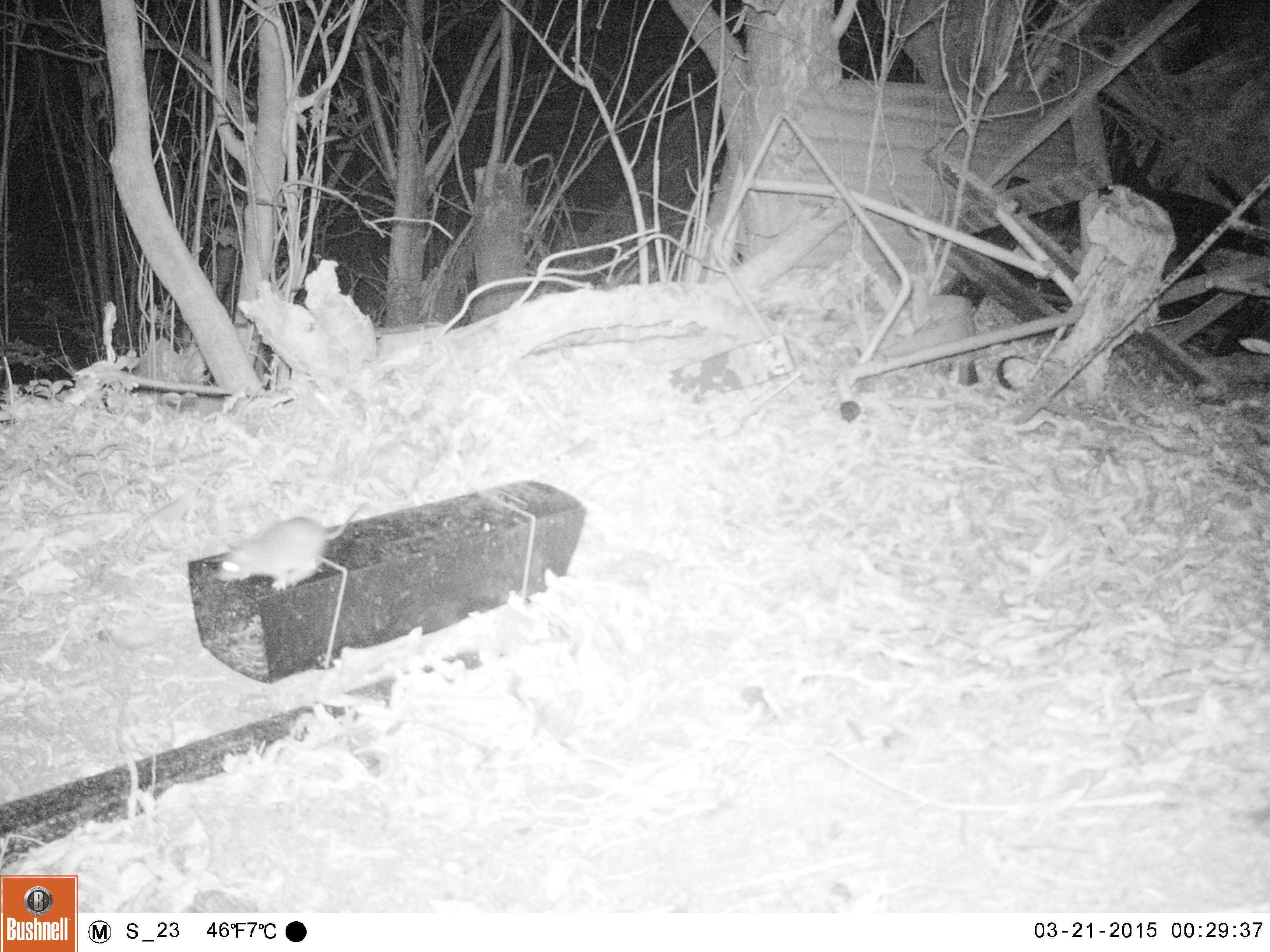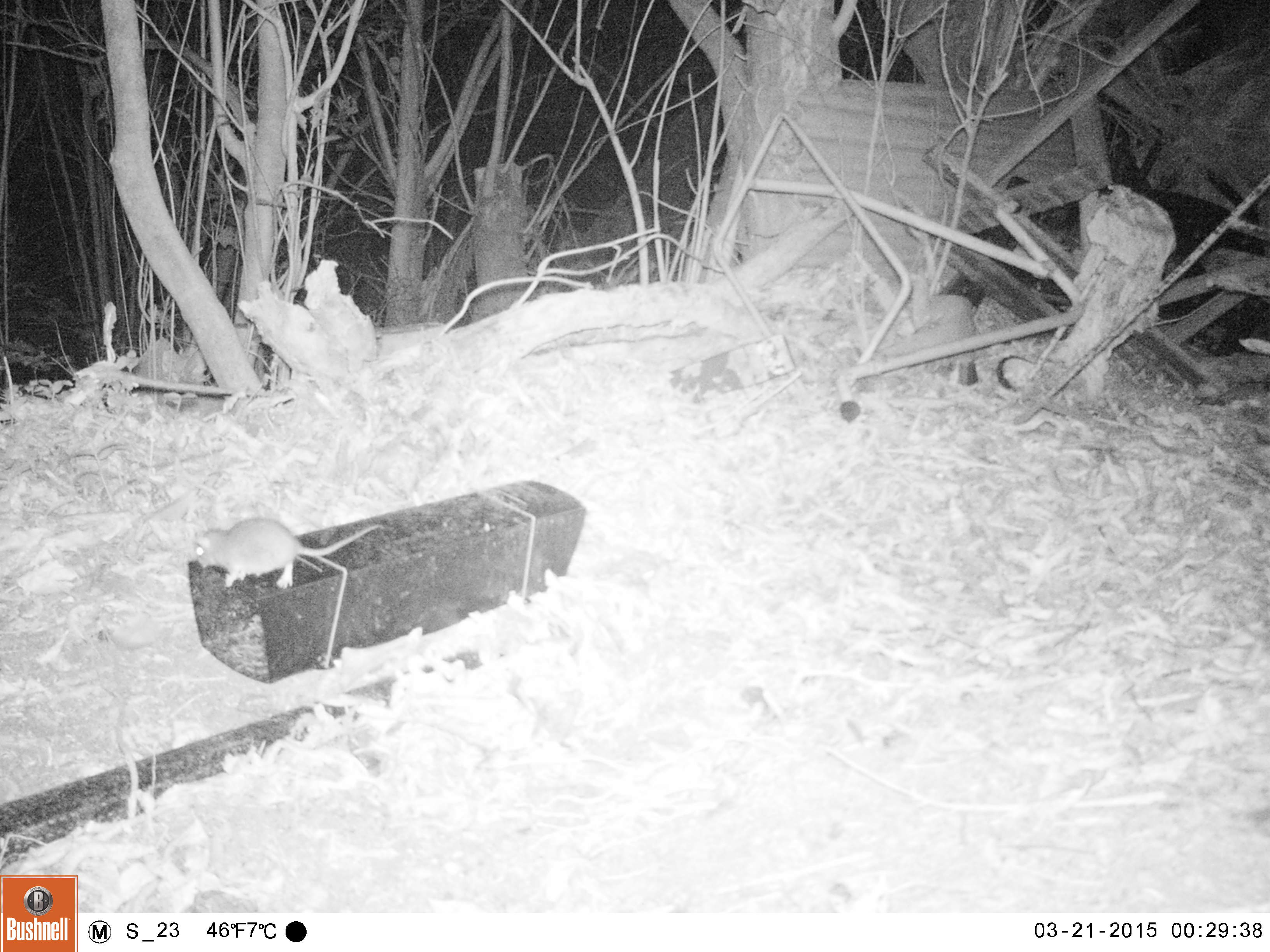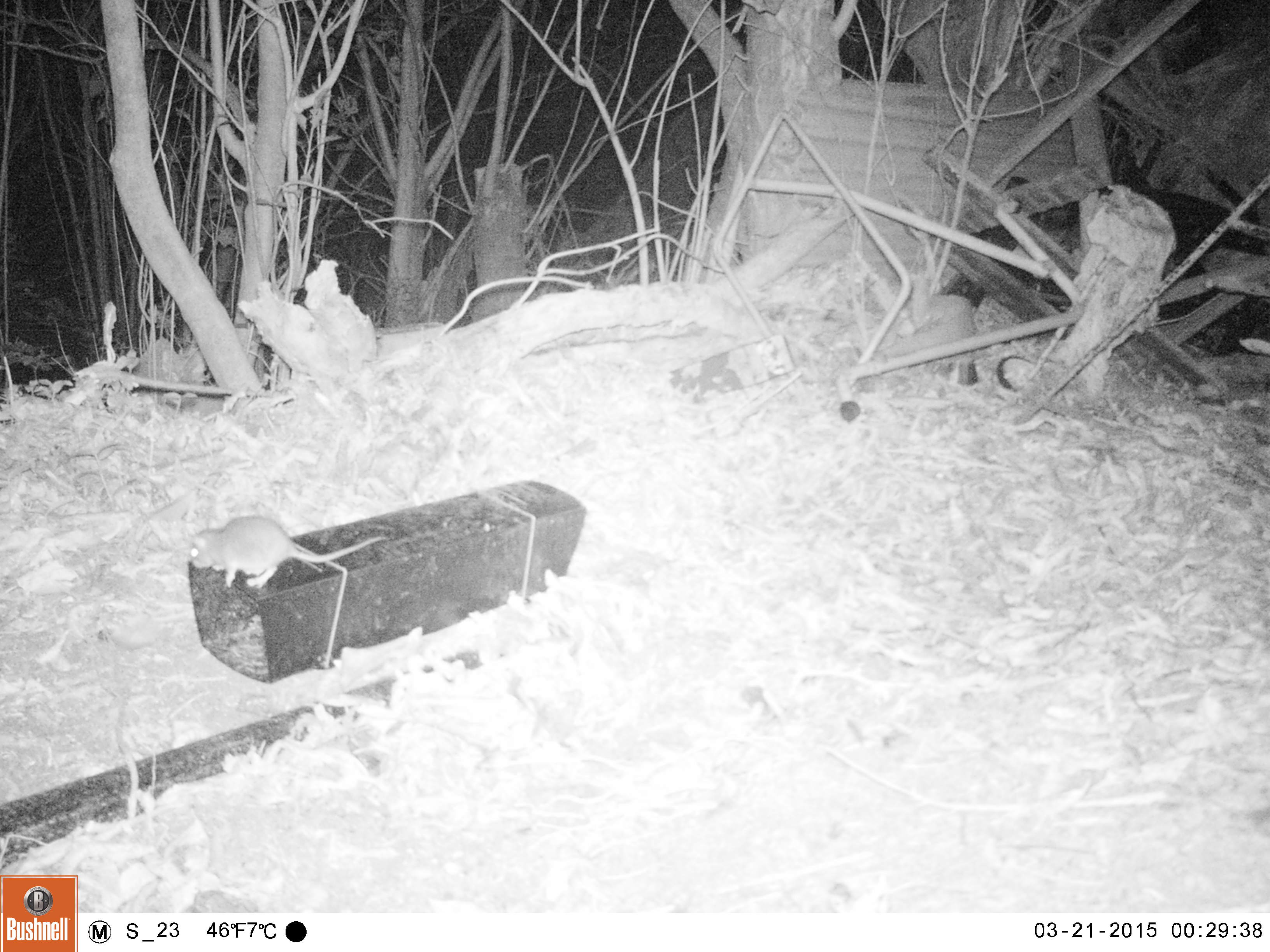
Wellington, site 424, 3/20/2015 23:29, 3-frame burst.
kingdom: Animalia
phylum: Chordata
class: Mammalia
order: Rodentia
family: Muridae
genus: Rattus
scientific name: Rattus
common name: rat